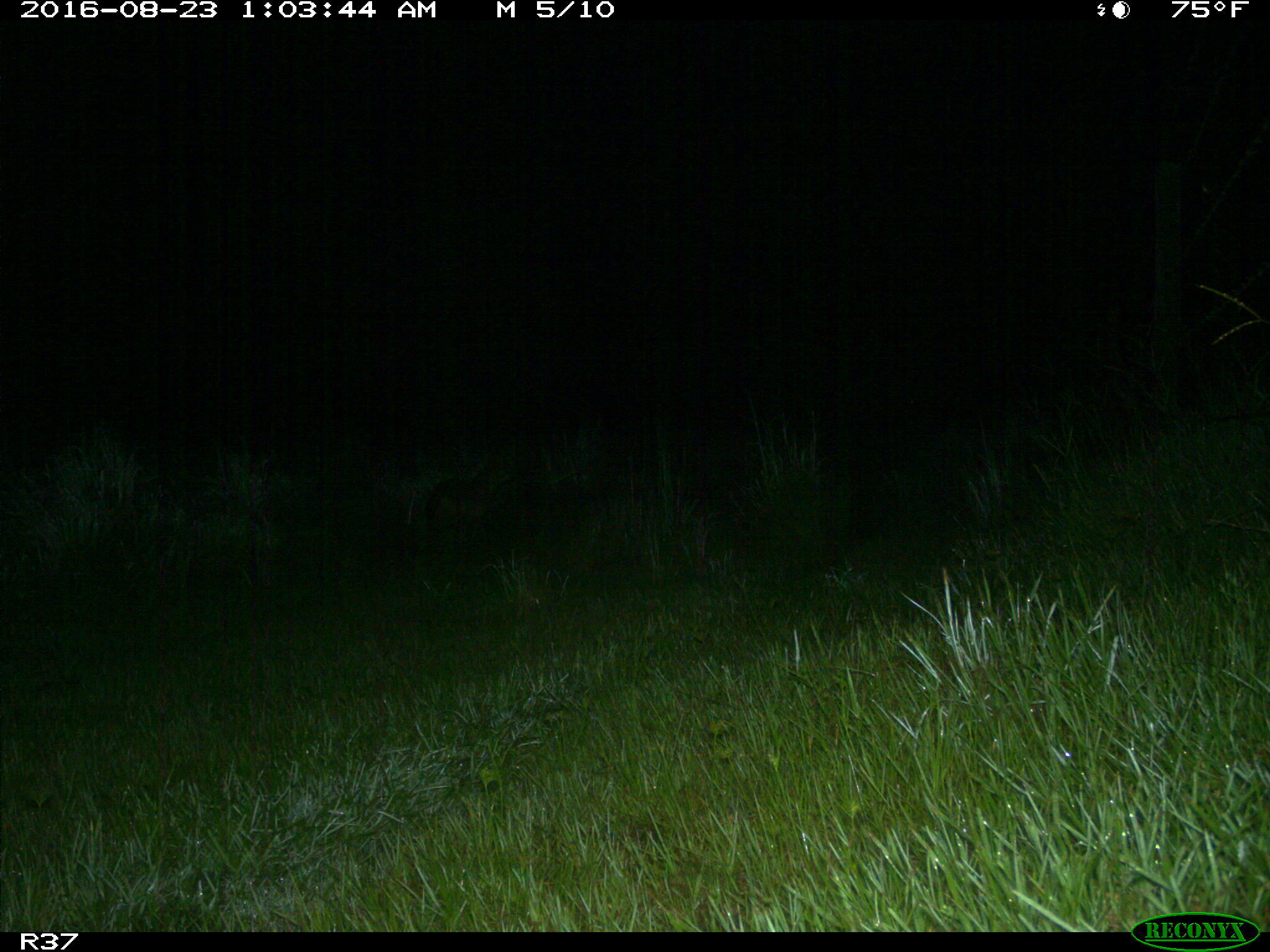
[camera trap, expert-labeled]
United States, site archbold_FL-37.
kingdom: Animalia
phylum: Chordata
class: Mammalia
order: Carnivora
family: Canidae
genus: Canis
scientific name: Canis latrans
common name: coyote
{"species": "Canis latrans (coyote)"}